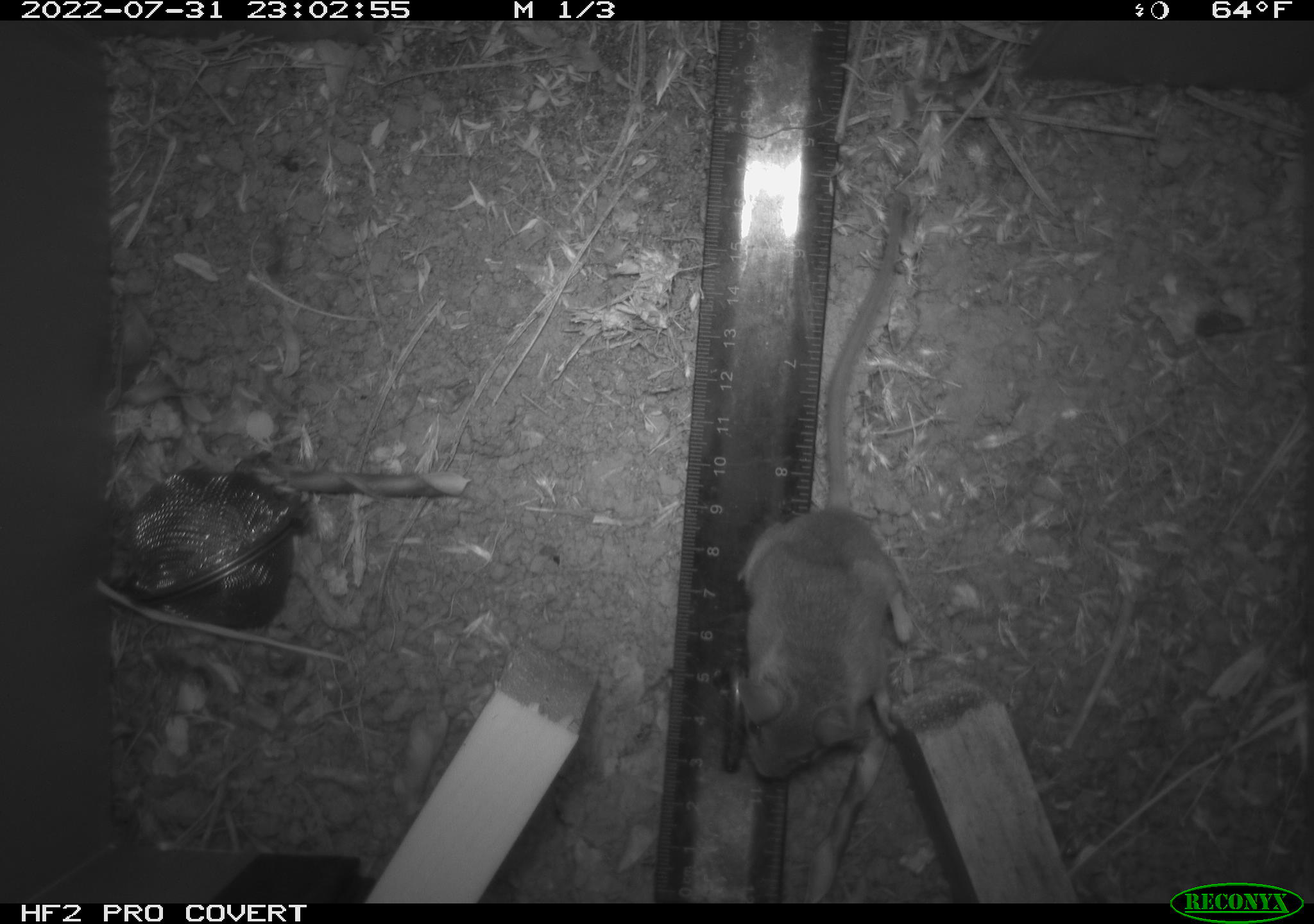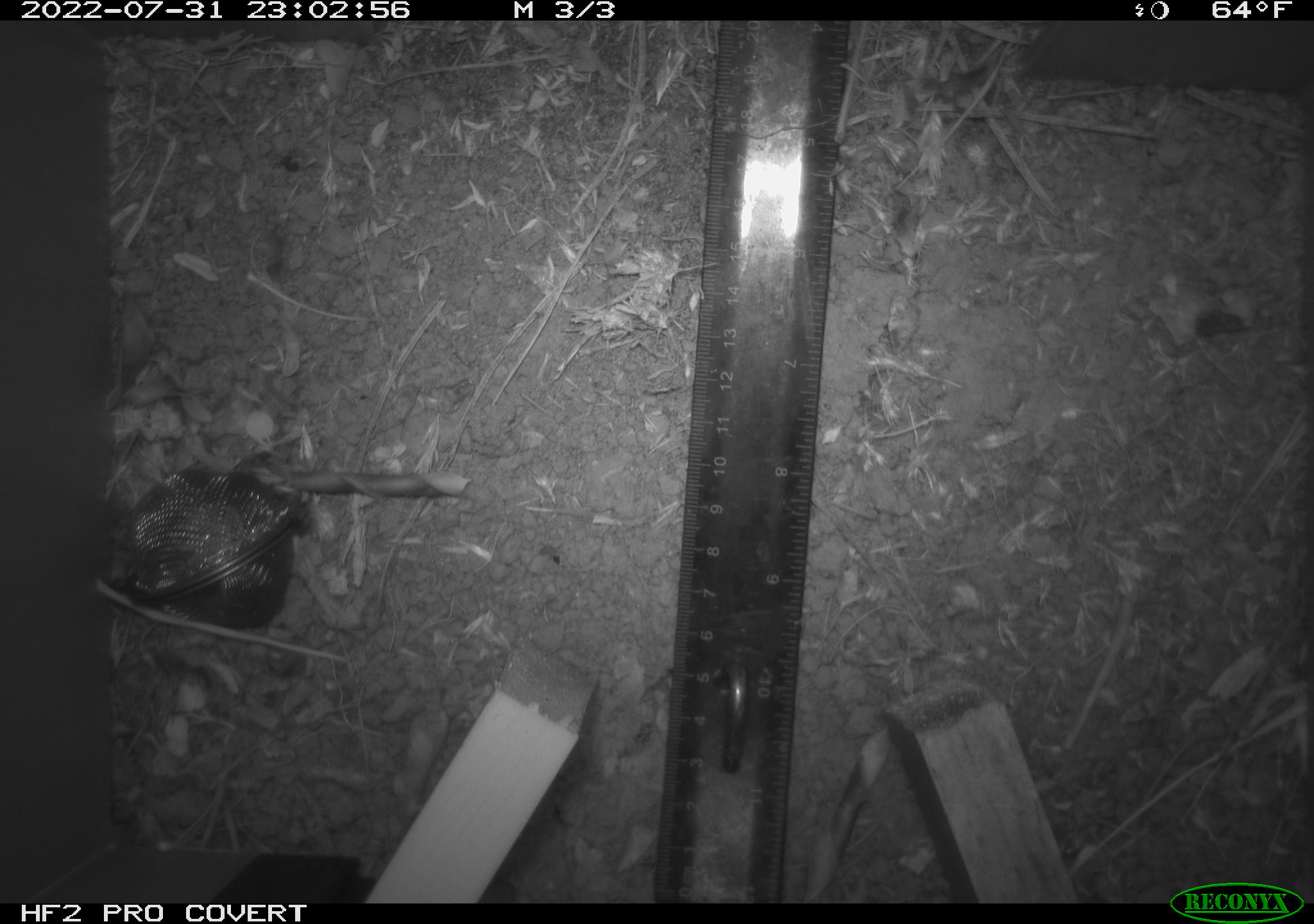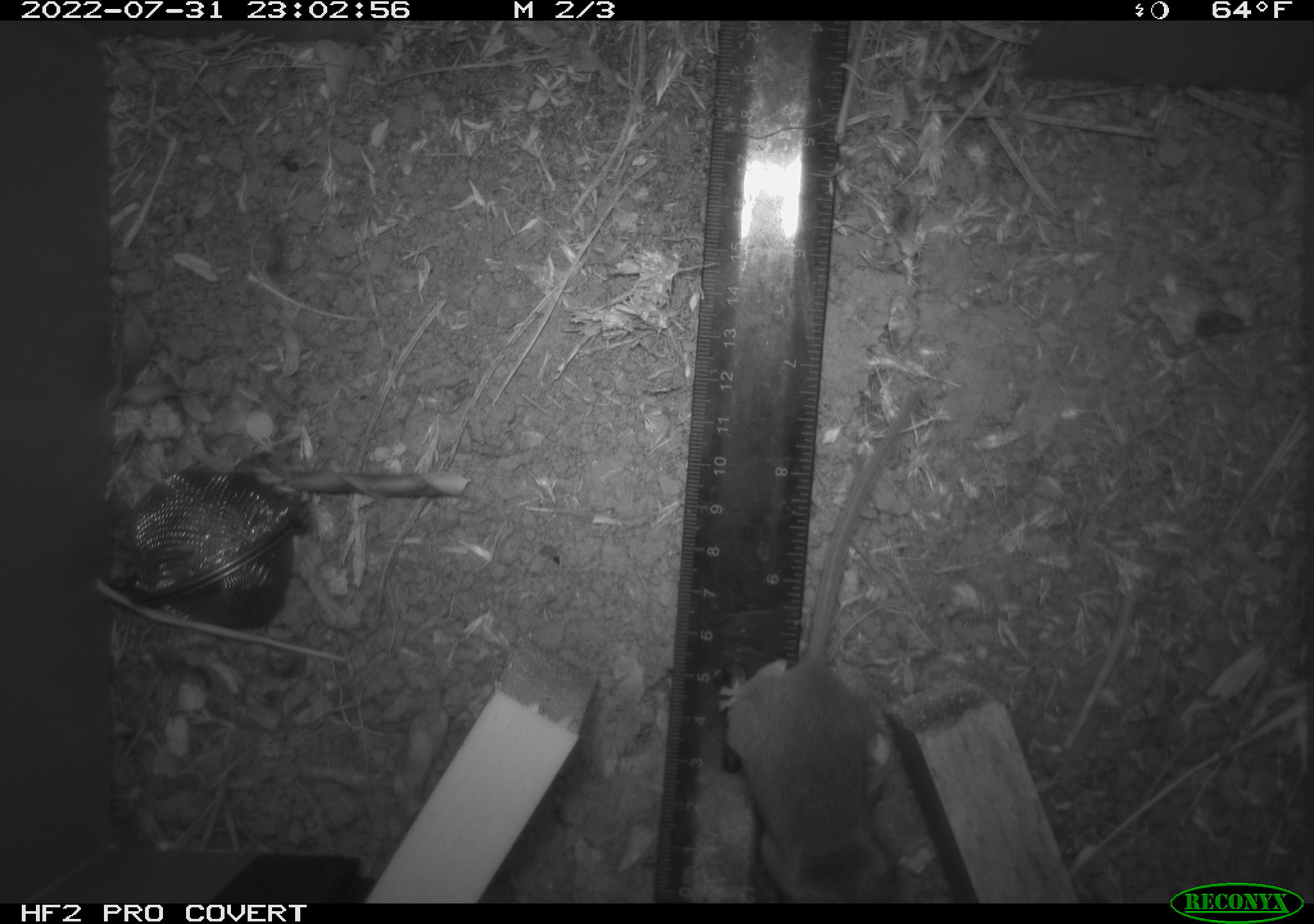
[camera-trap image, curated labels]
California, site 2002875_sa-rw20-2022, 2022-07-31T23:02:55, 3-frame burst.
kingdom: Animalia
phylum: Chordata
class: Mammalia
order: Rodentia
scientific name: Rodentia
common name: mouse species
Mouse species (Rodentia).